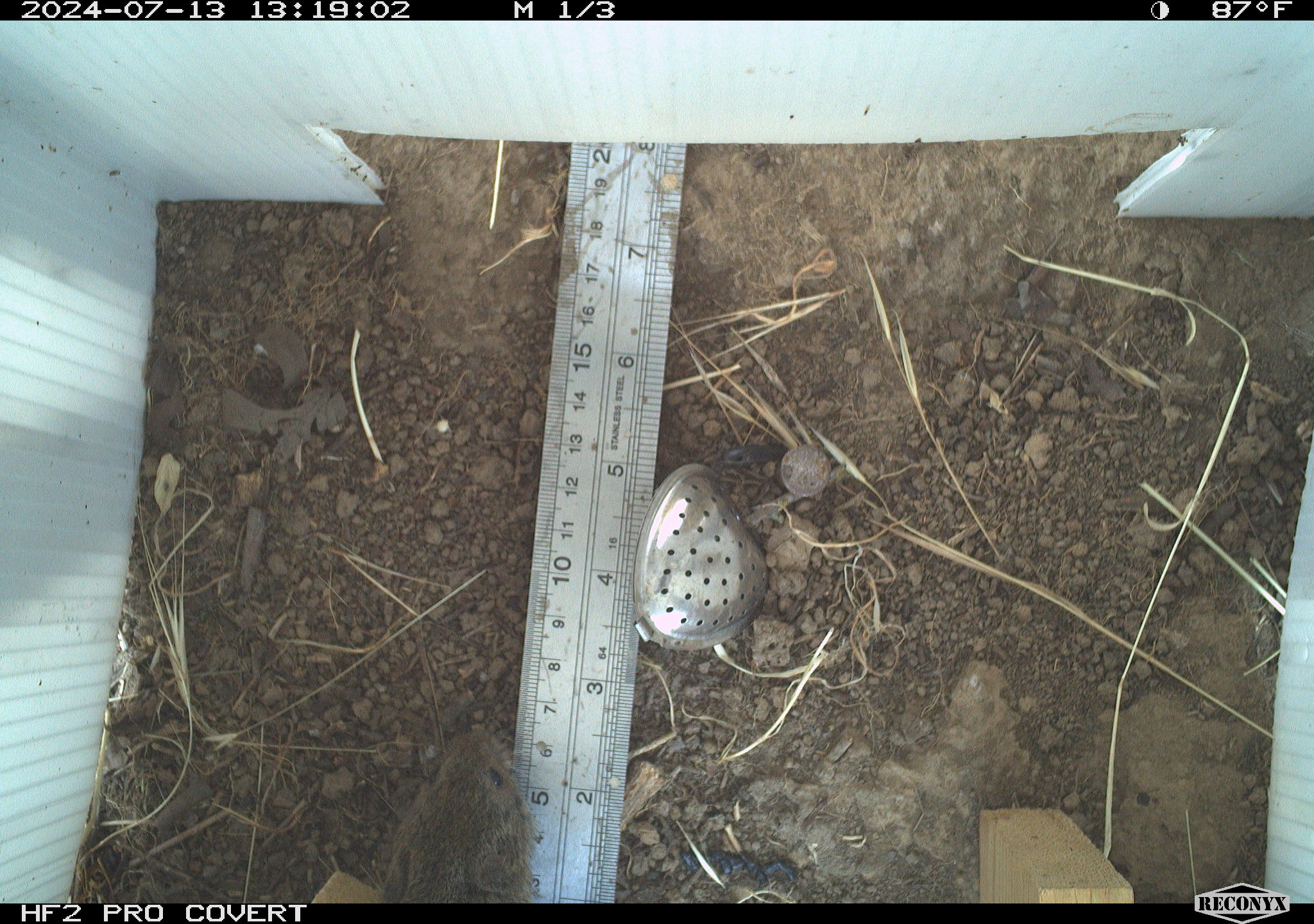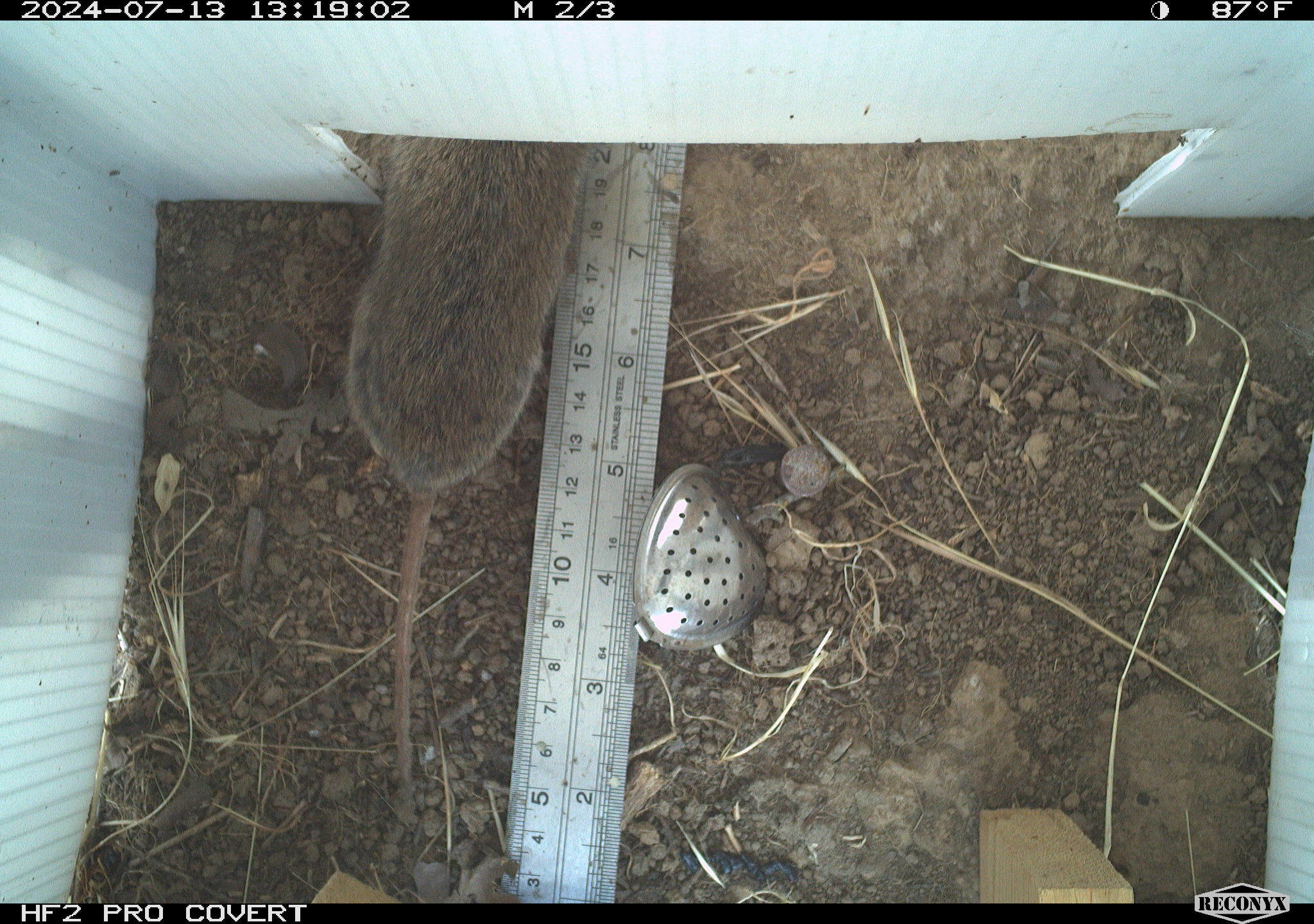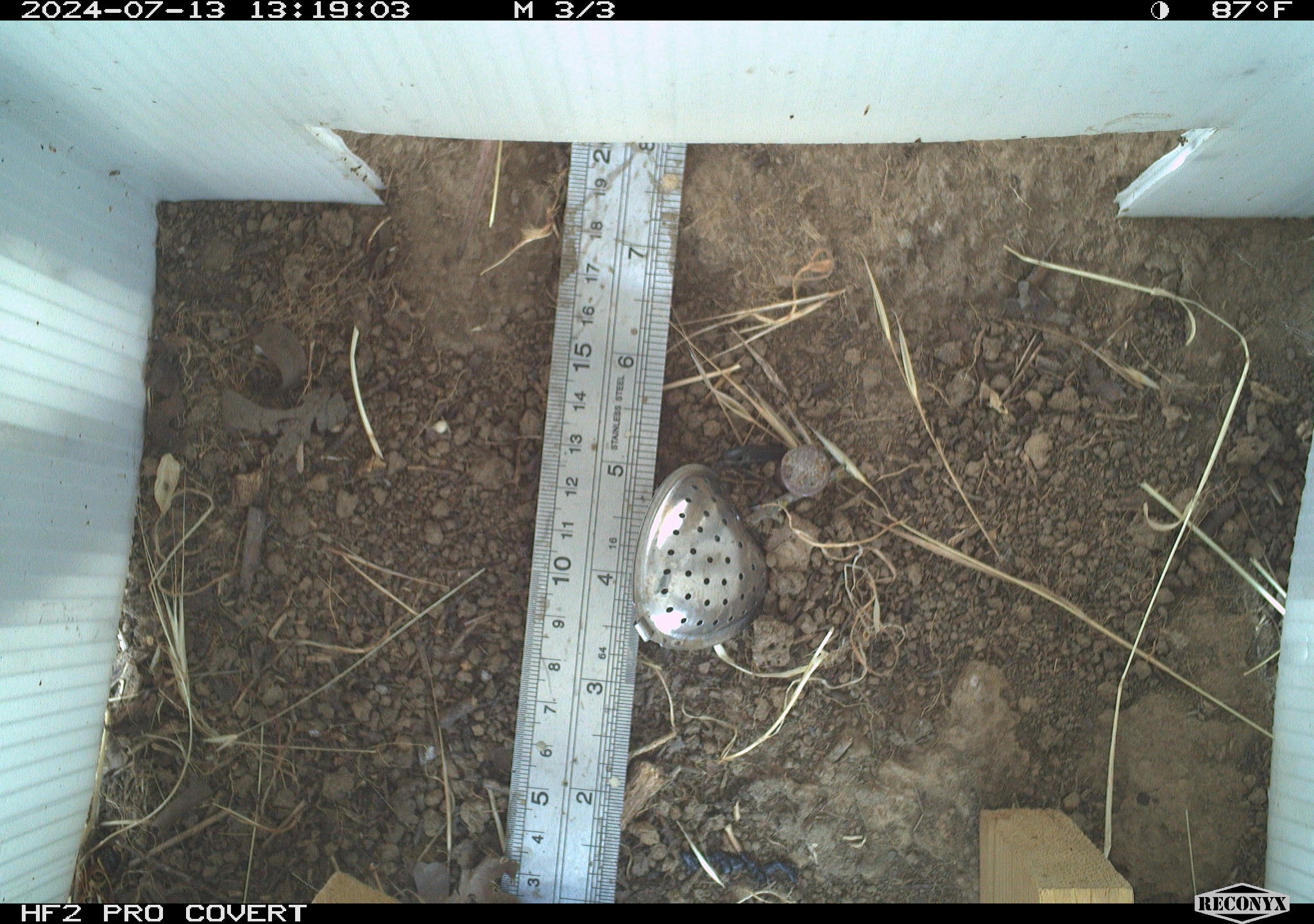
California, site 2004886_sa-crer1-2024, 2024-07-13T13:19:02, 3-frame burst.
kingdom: Animalia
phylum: Chordata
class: Mammalia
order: Rodentia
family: Cricetidae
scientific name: Arvicolinae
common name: voles, lemmings, and muskrats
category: arvicolinae subfamily